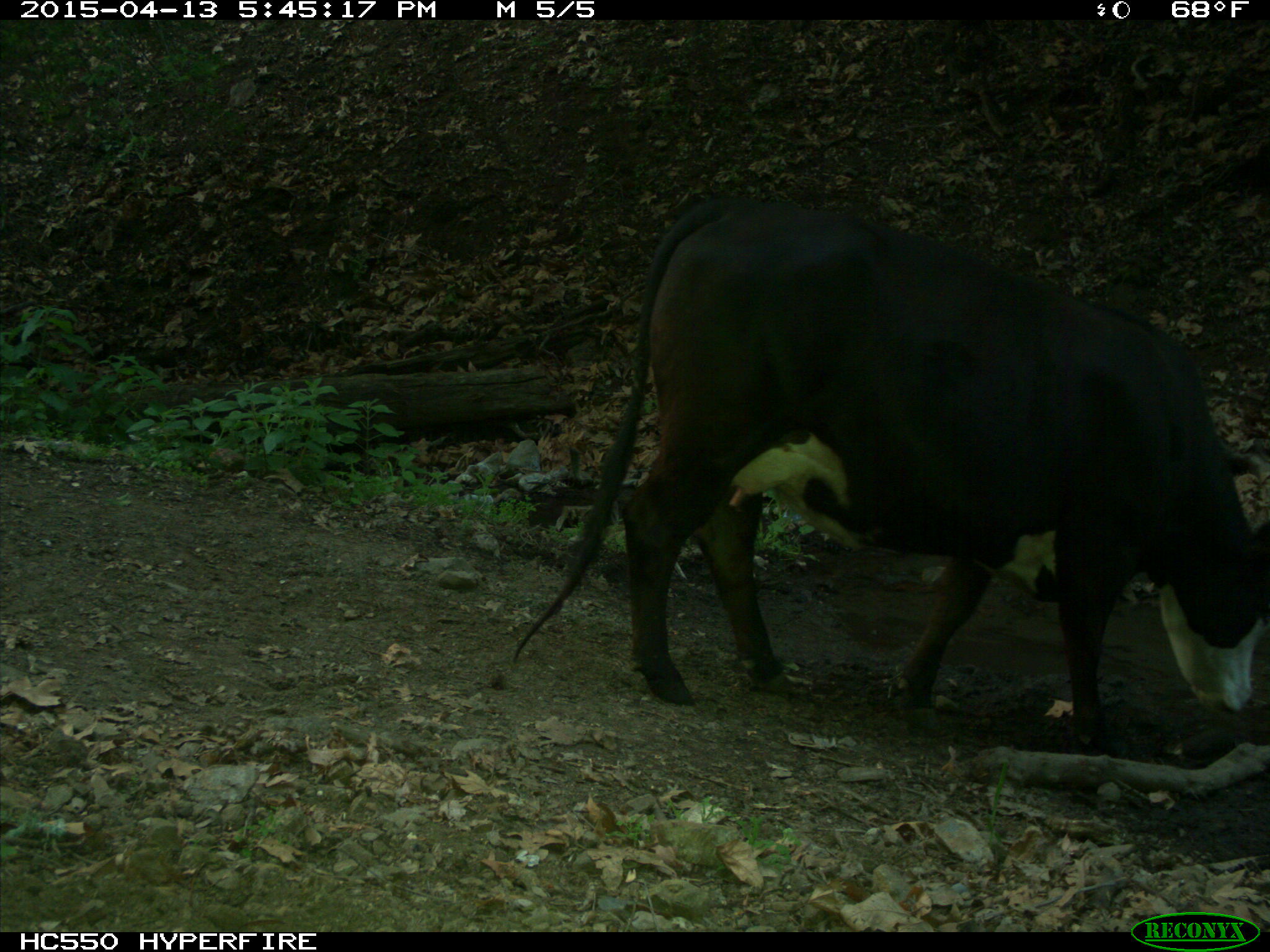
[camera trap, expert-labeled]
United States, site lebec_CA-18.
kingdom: Animalia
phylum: Chordata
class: Mammalia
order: Artiodactyla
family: Bovidae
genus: Bos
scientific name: Bos taurus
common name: domestic cow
Bos taurus (domestic cow).